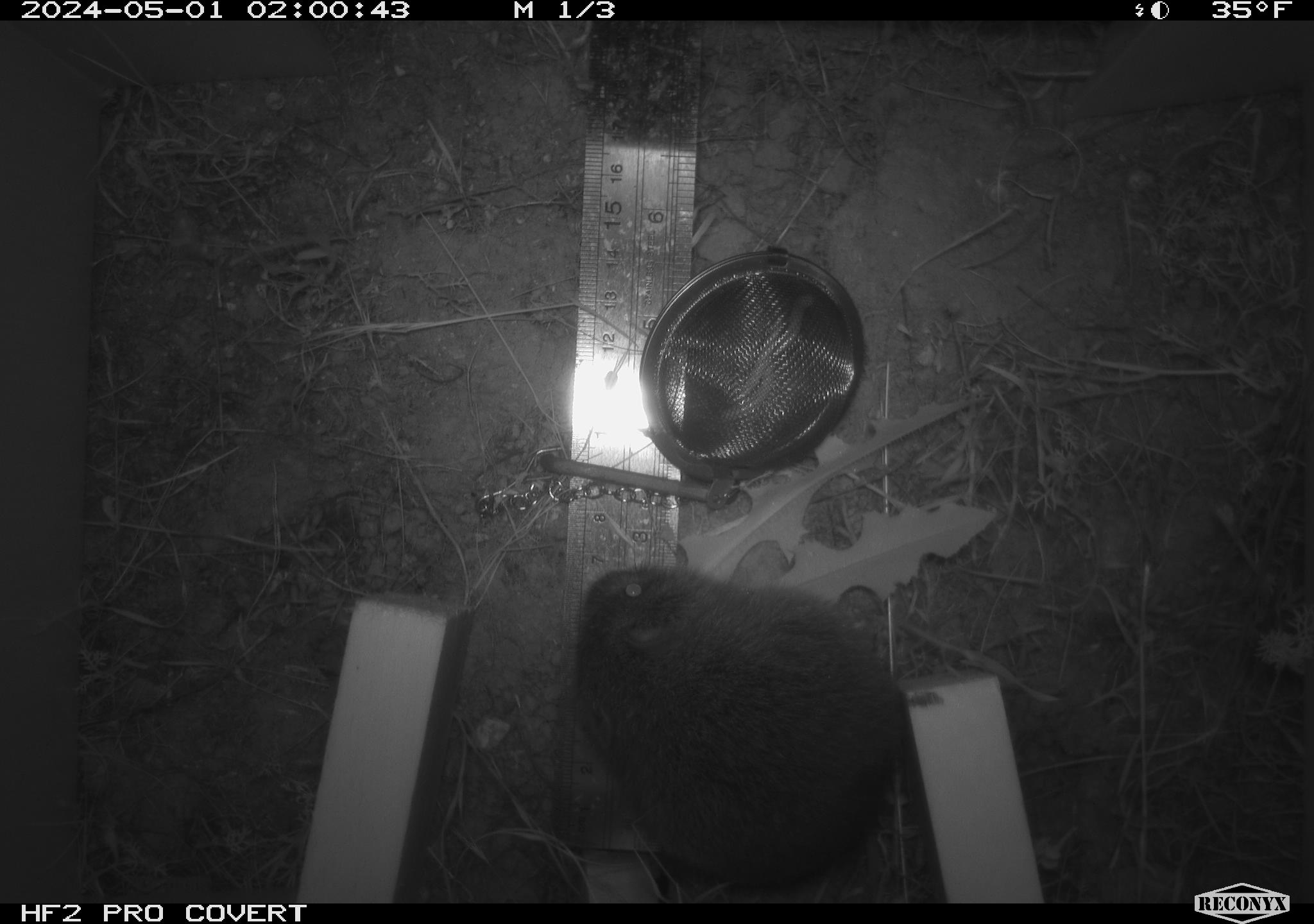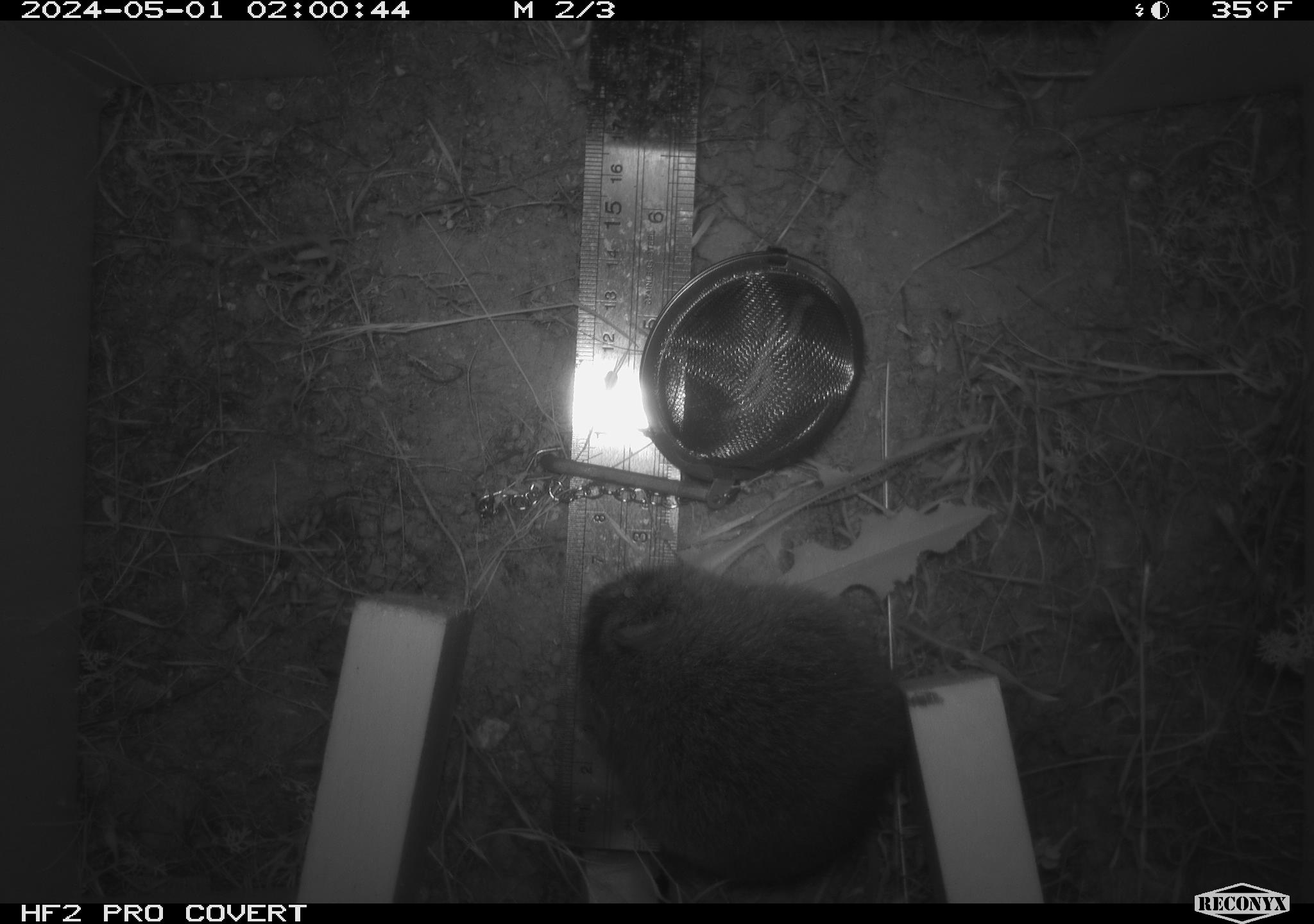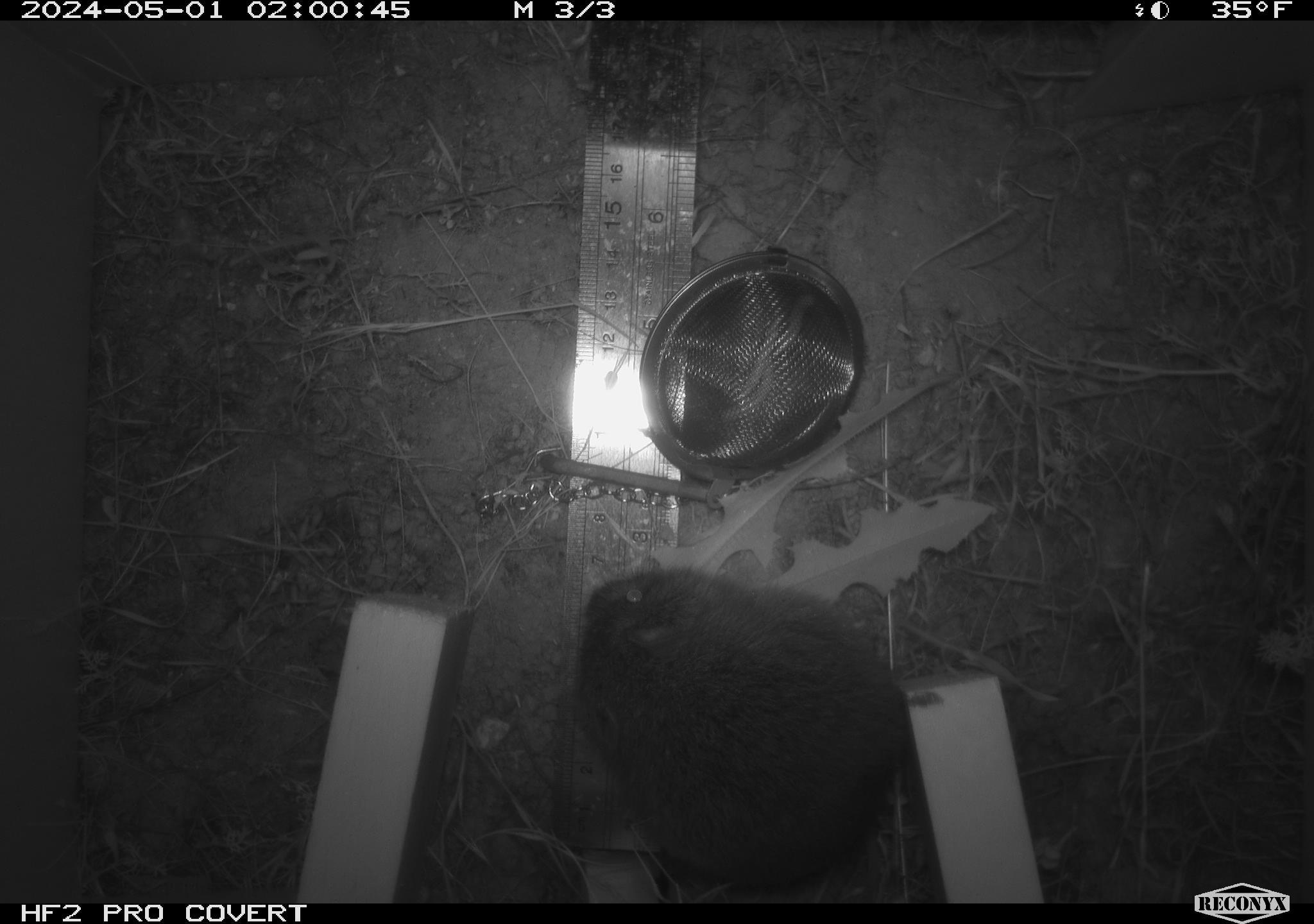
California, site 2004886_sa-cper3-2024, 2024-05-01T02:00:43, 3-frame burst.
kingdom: Animalia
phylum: Chordata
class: Mammalia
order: Rodentia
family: Cricetidae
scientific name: Arvicolinae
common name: voles, lemmings, and muskrats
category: arvicolinae subfamily